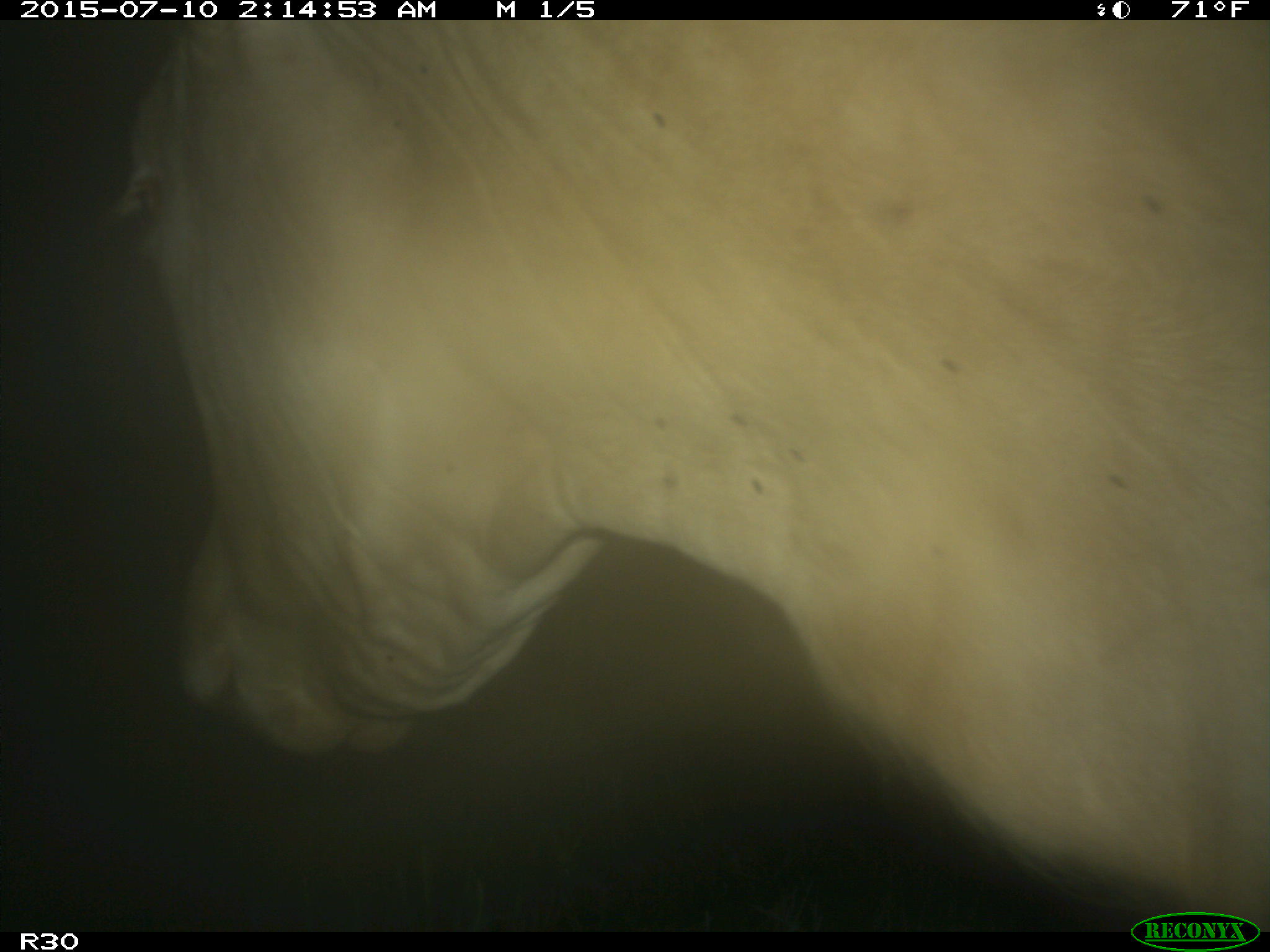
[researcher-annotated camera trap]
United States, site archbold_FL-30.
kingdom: Animalia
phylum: Chordata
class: Mammalia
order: Artiodactyla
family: Bovidae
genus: Bos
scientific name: Bos taurus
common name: domestic cow